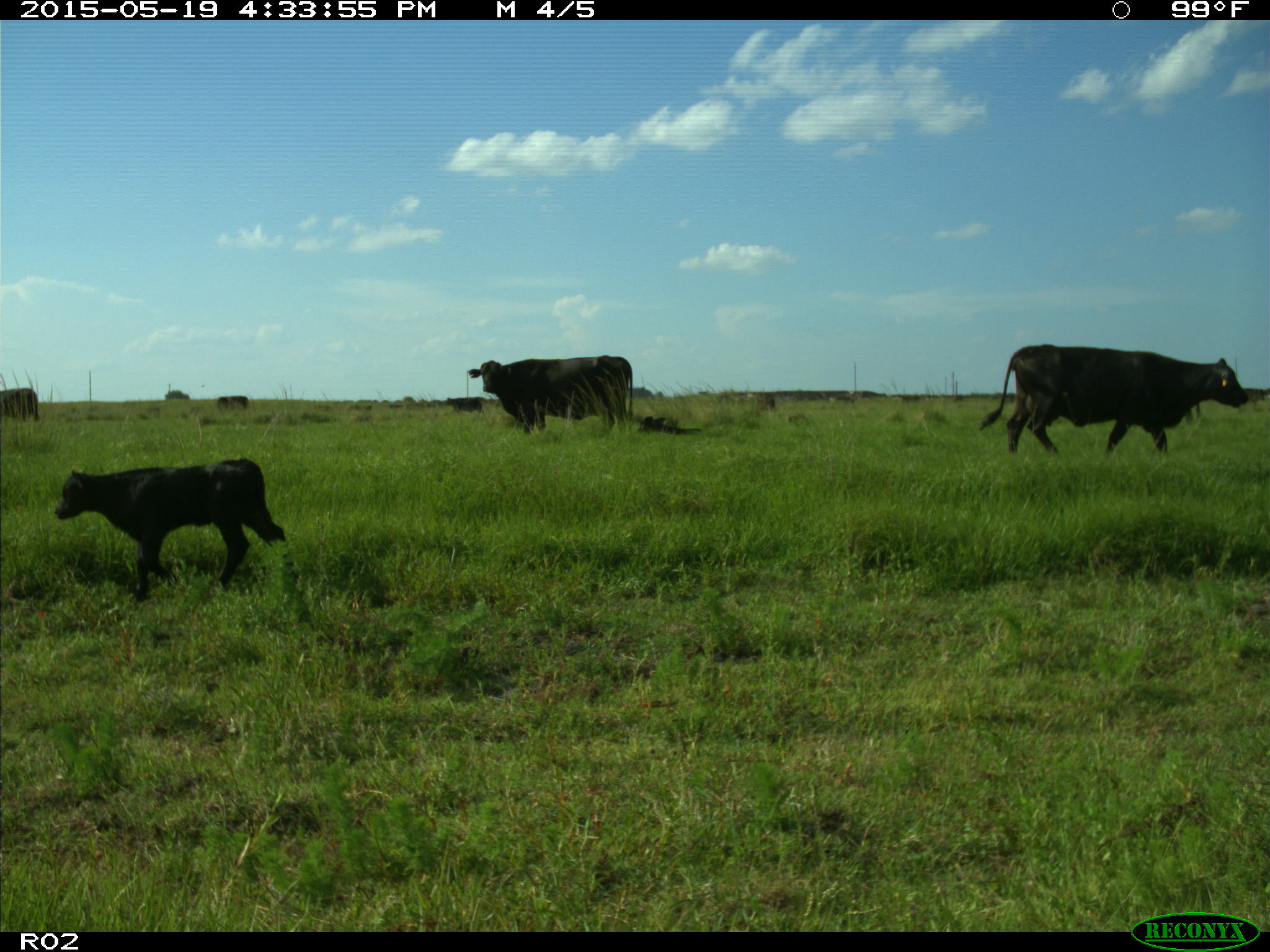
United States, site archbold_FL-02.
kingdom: Animalia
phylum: Chordata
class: Mammalia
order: Artiodactyla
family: Bovidae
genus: Bos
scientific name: Bos taurus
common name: domestic cow